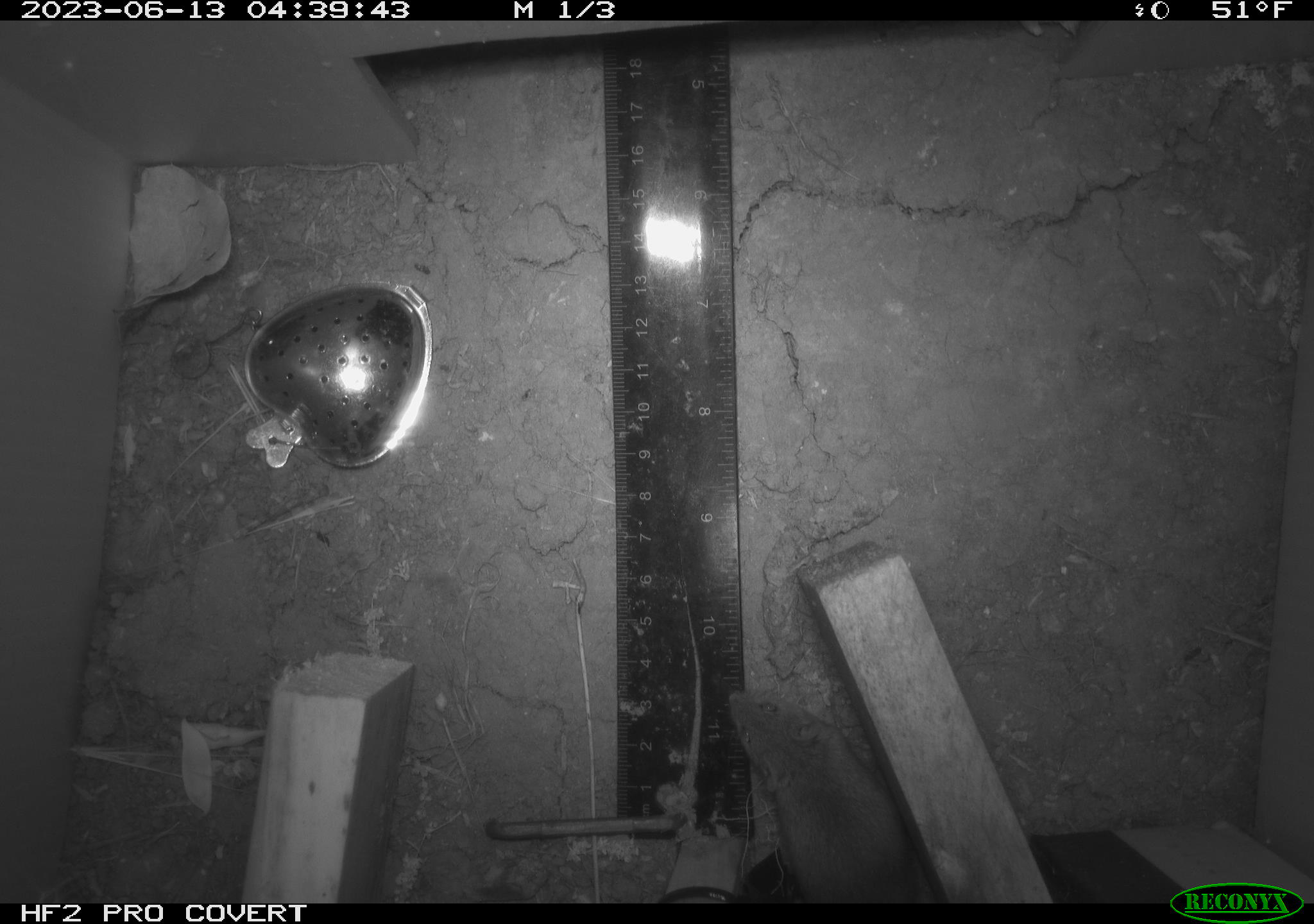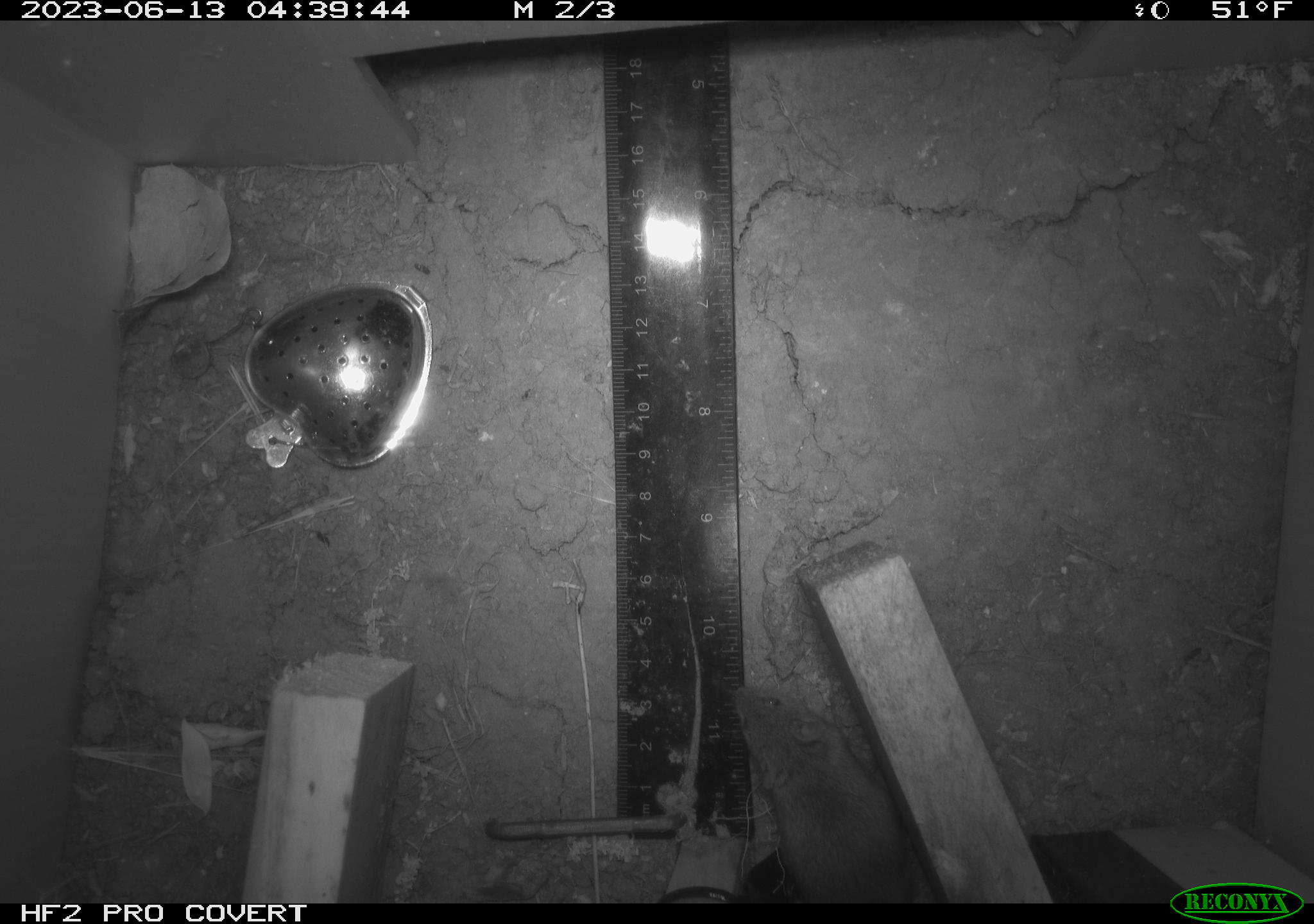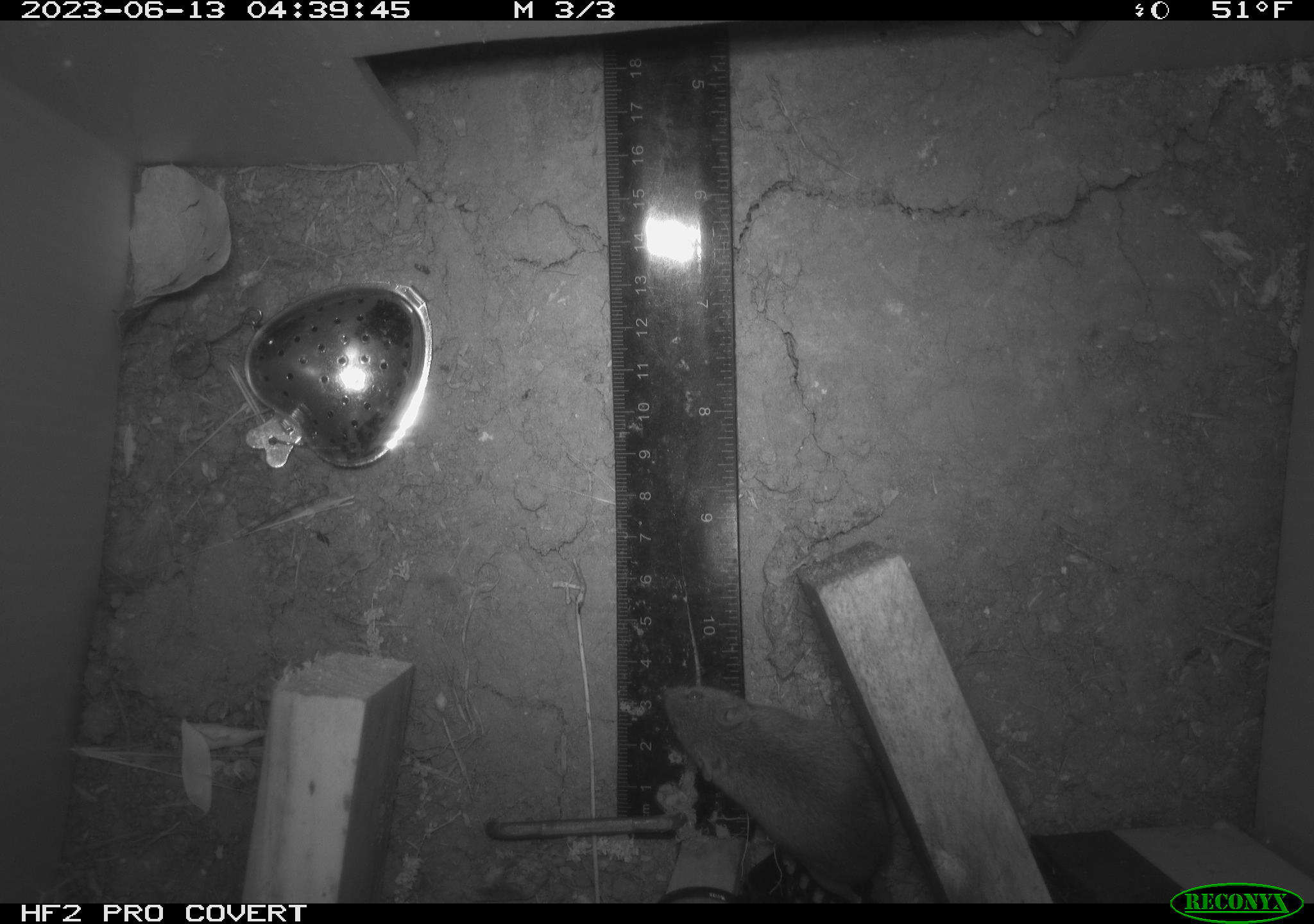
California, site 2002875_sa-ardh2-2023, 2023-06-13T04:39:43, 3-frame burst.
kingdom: Animalia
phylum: Chordata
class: Mammalia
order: Rodentia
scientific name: Rodentia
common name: mouse species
Mouse species (Rodentia).